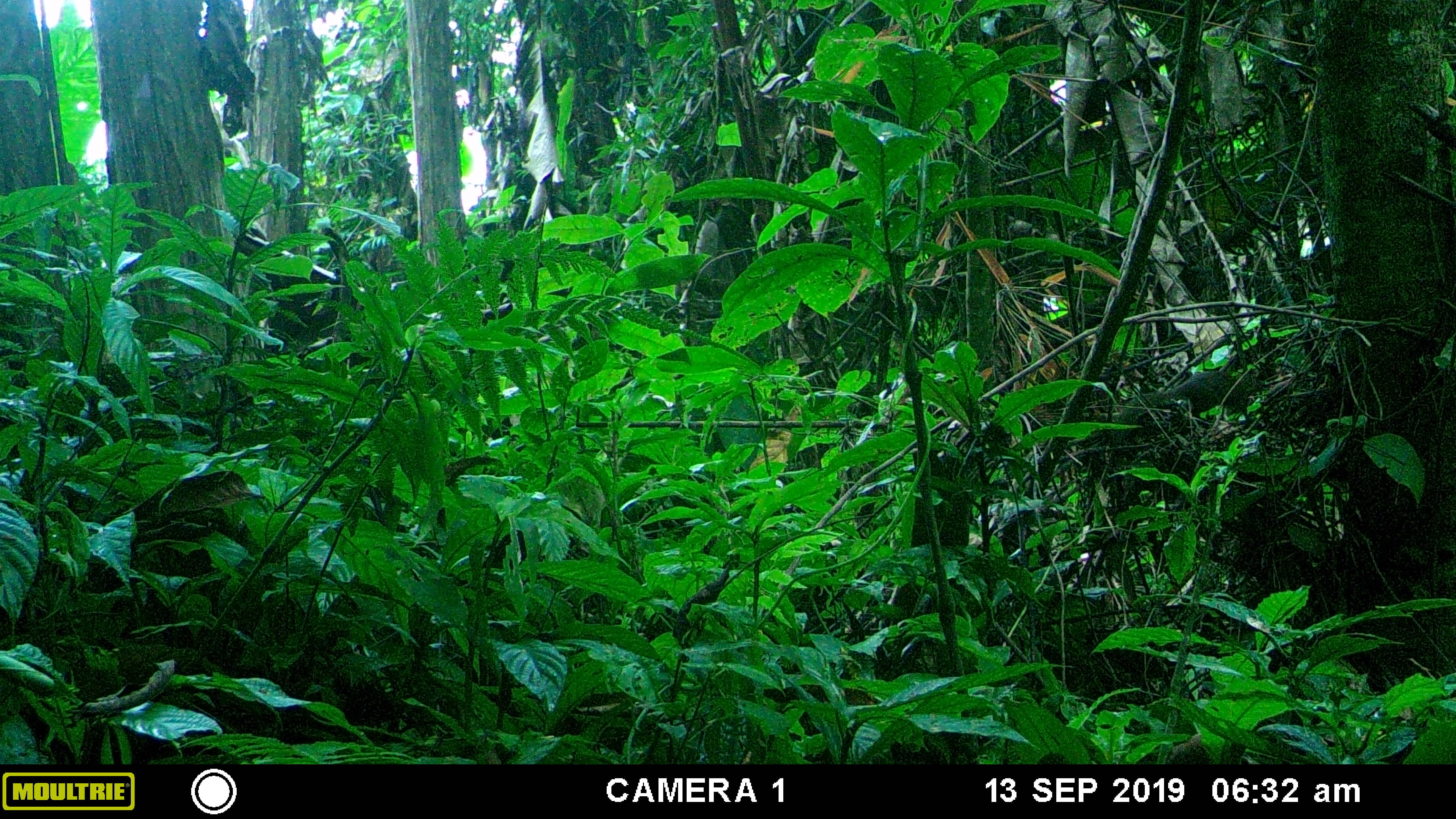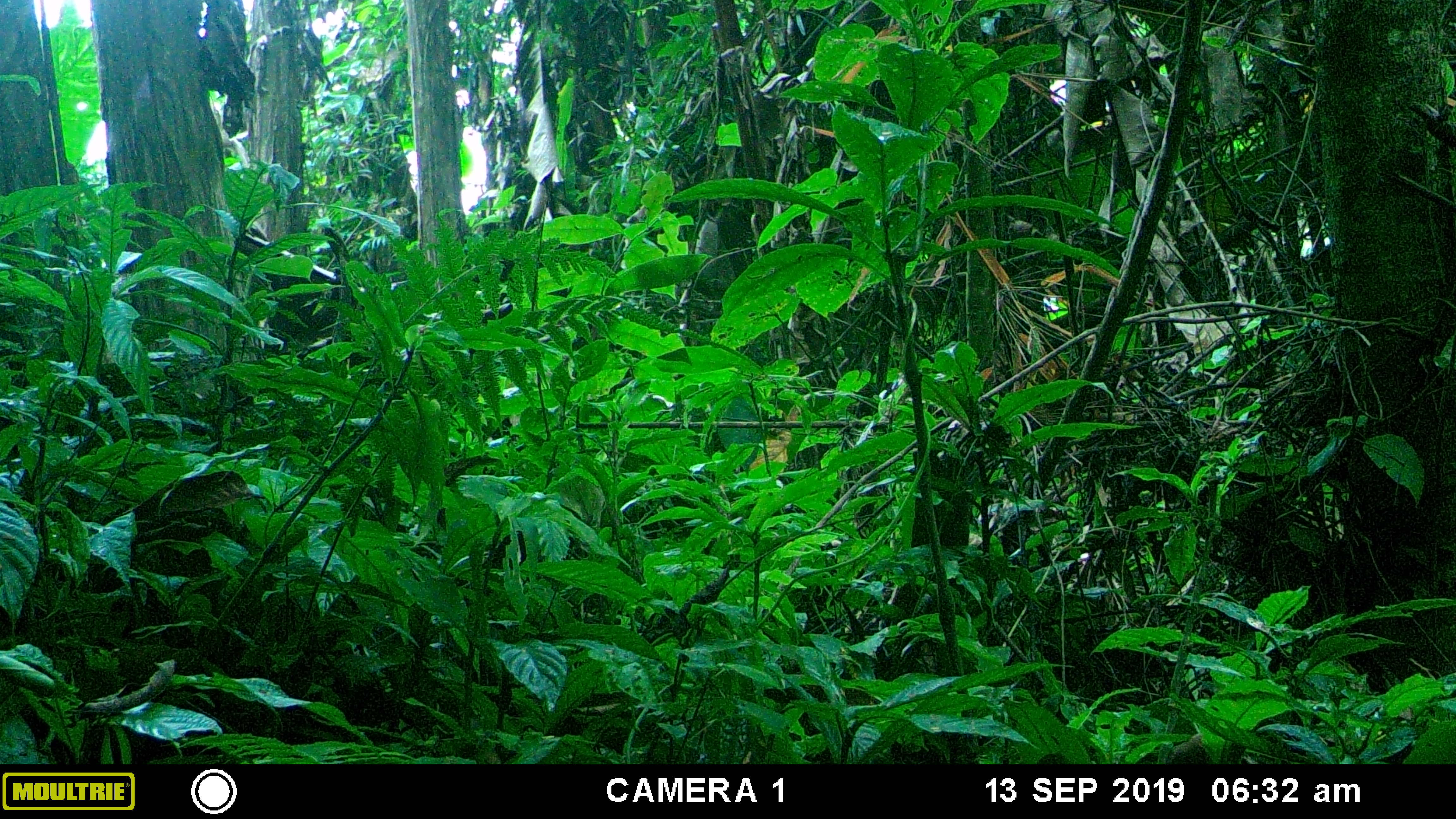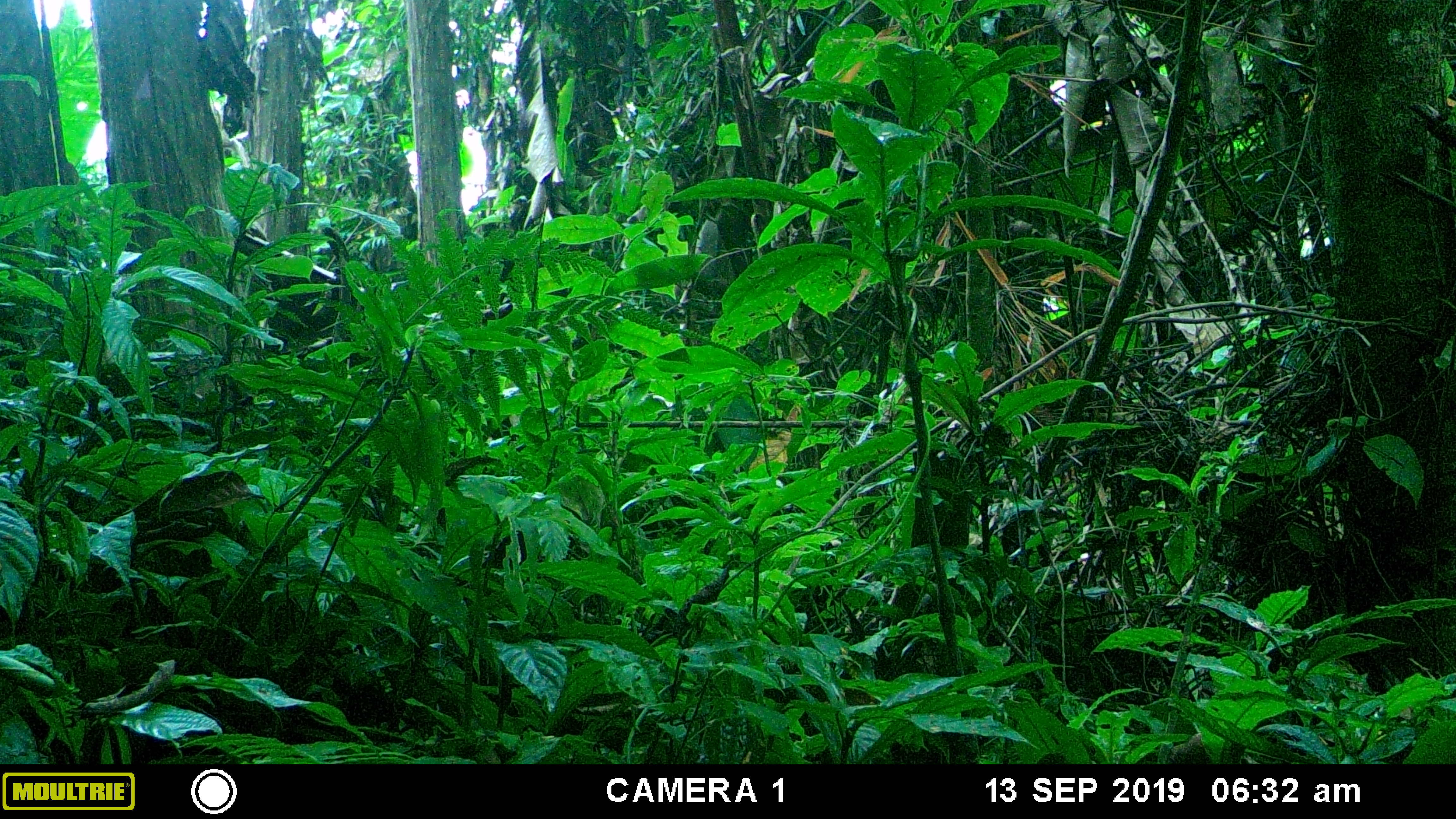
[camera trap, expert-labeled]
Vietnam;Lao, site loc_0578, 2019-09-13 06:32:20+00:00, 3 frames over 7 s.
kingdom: Animalia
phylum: Chordata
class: Mammalia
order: Rodentia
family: Sciuridae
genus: Sciurus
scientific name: Sciurus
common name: squirrel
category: unidentified squirrel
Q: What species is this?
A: Unidentified squirrel (squirrel) (Sciurus).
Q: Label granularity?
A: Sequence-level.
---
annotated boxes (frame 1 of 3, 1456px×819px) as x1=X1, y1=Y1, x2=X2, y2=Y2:
unidentified squirrel: x1=1114, y1=370, x2=1263, y2=434